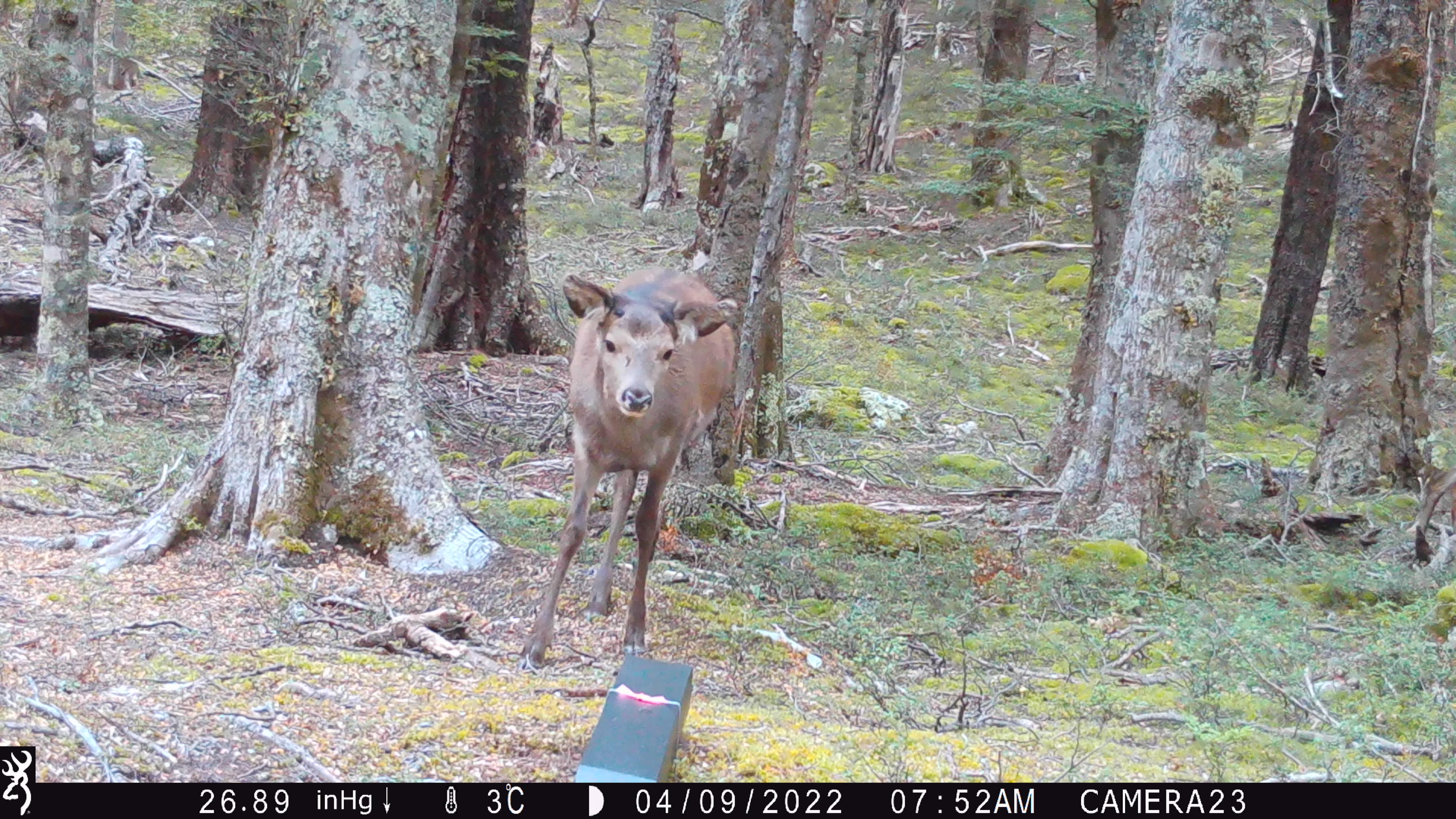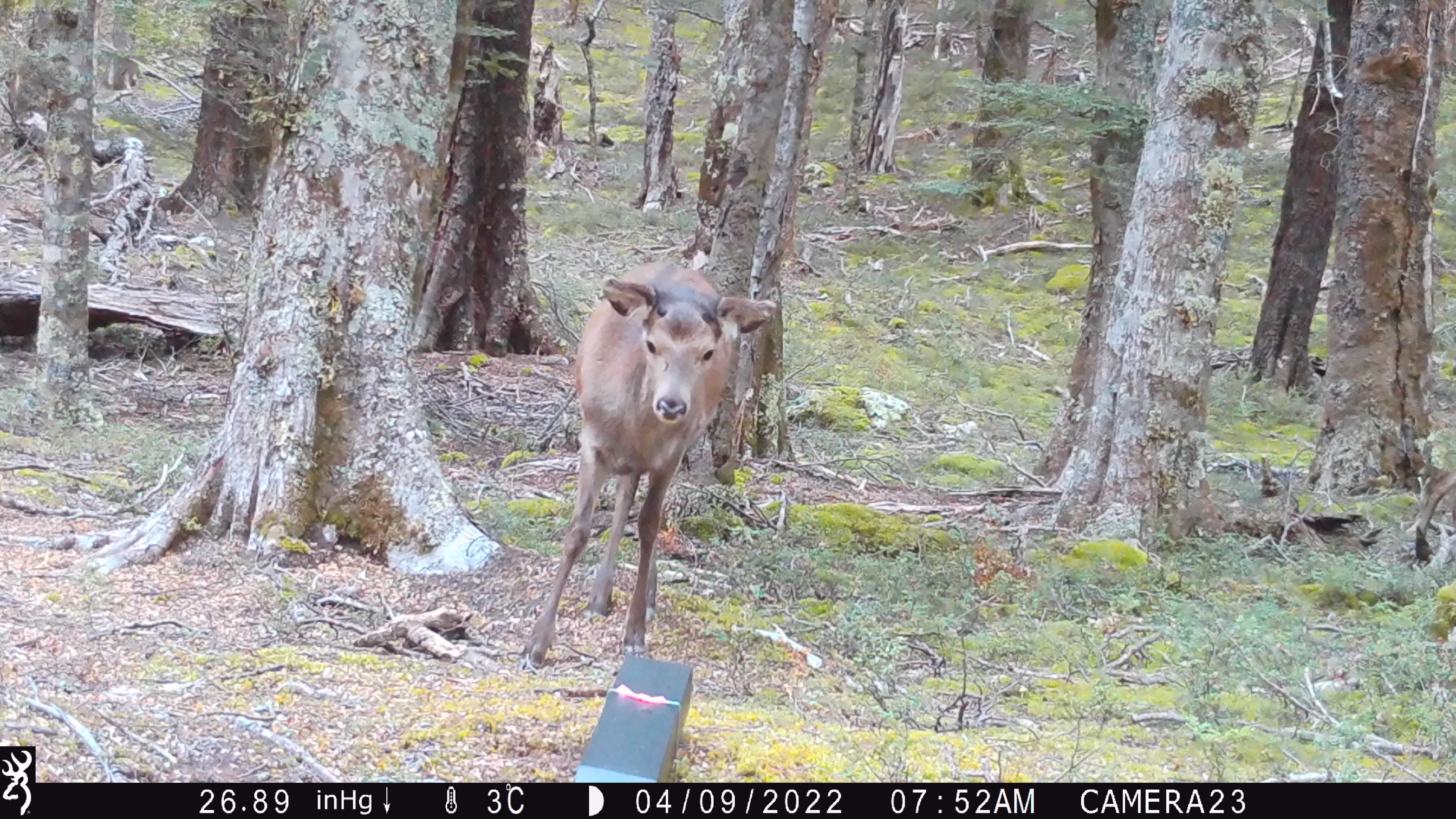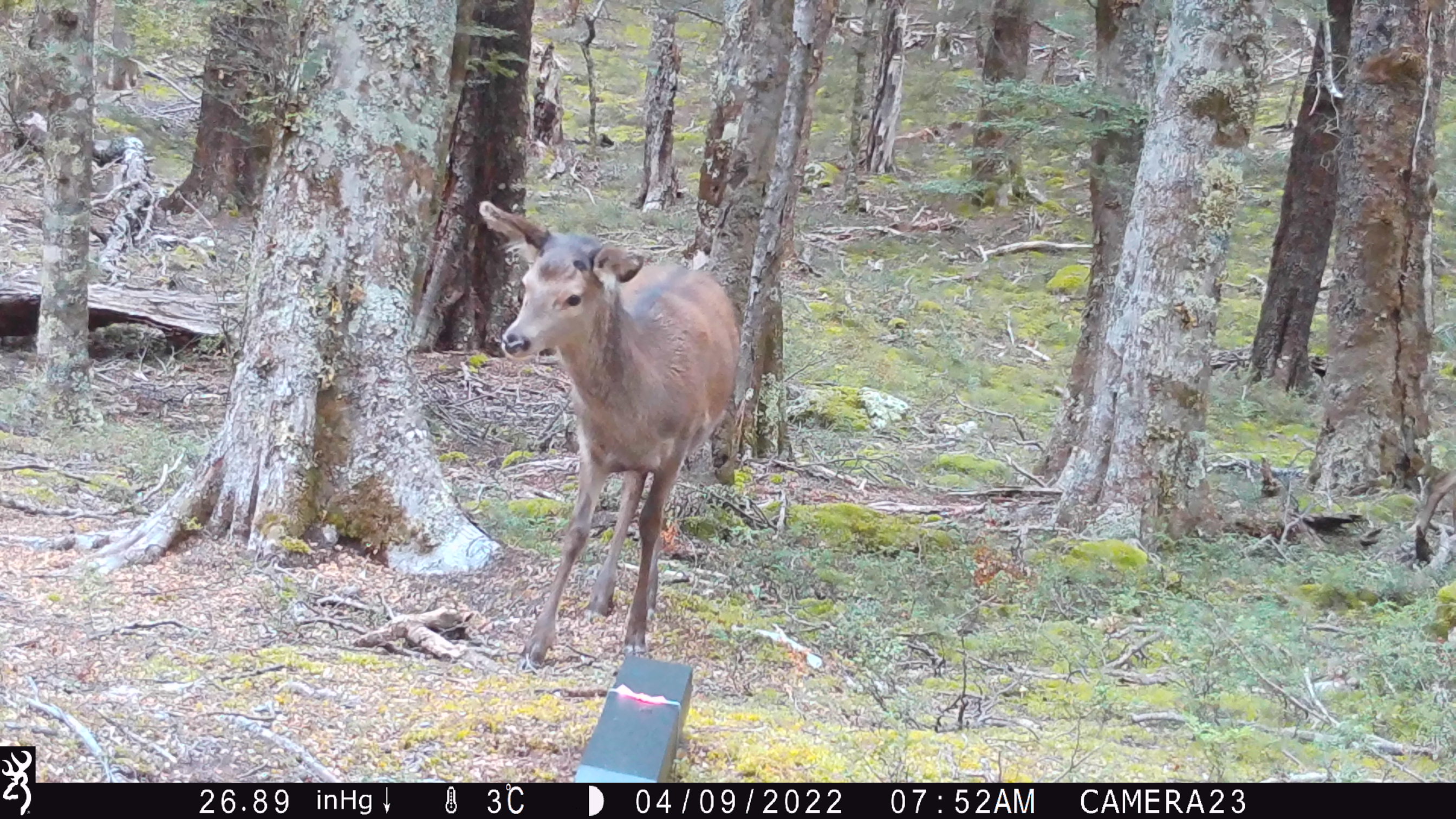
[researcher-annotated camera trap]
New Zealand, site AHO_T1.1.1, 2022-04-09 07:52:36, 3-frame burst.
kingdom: Animalia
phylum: Chordata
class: Mammalia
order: Artiodactyla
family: Cervidae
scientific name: Cervidae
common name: deer